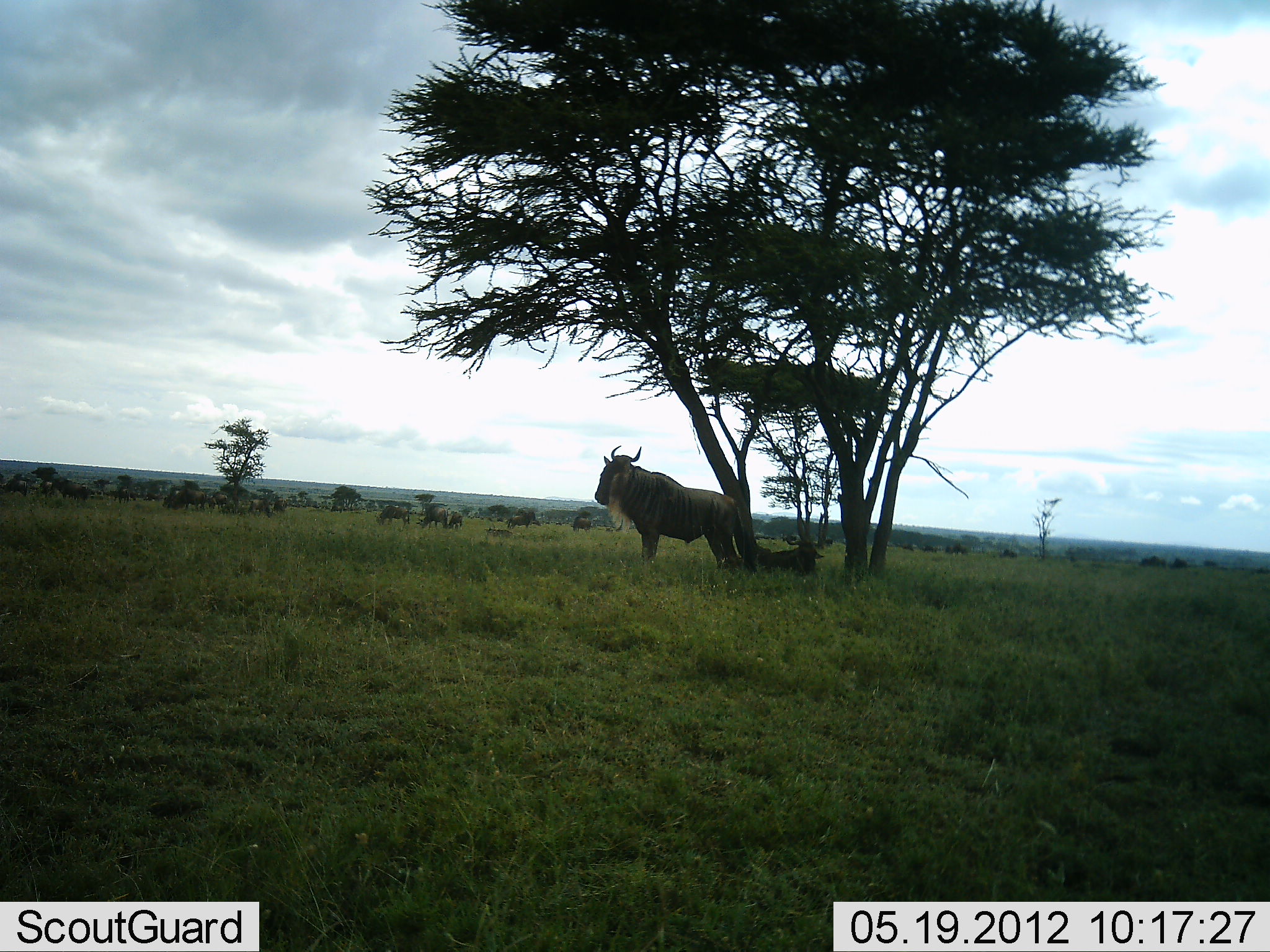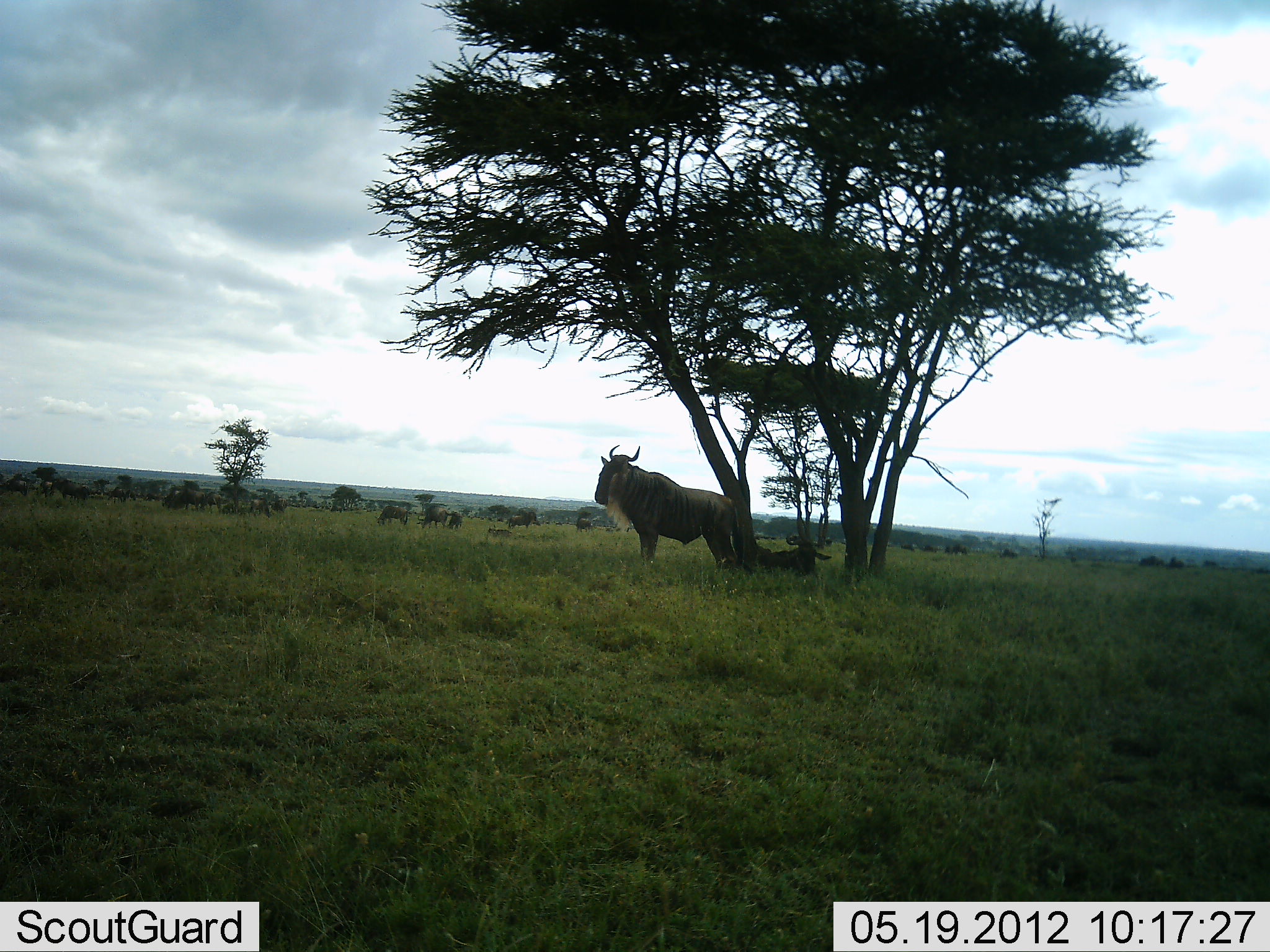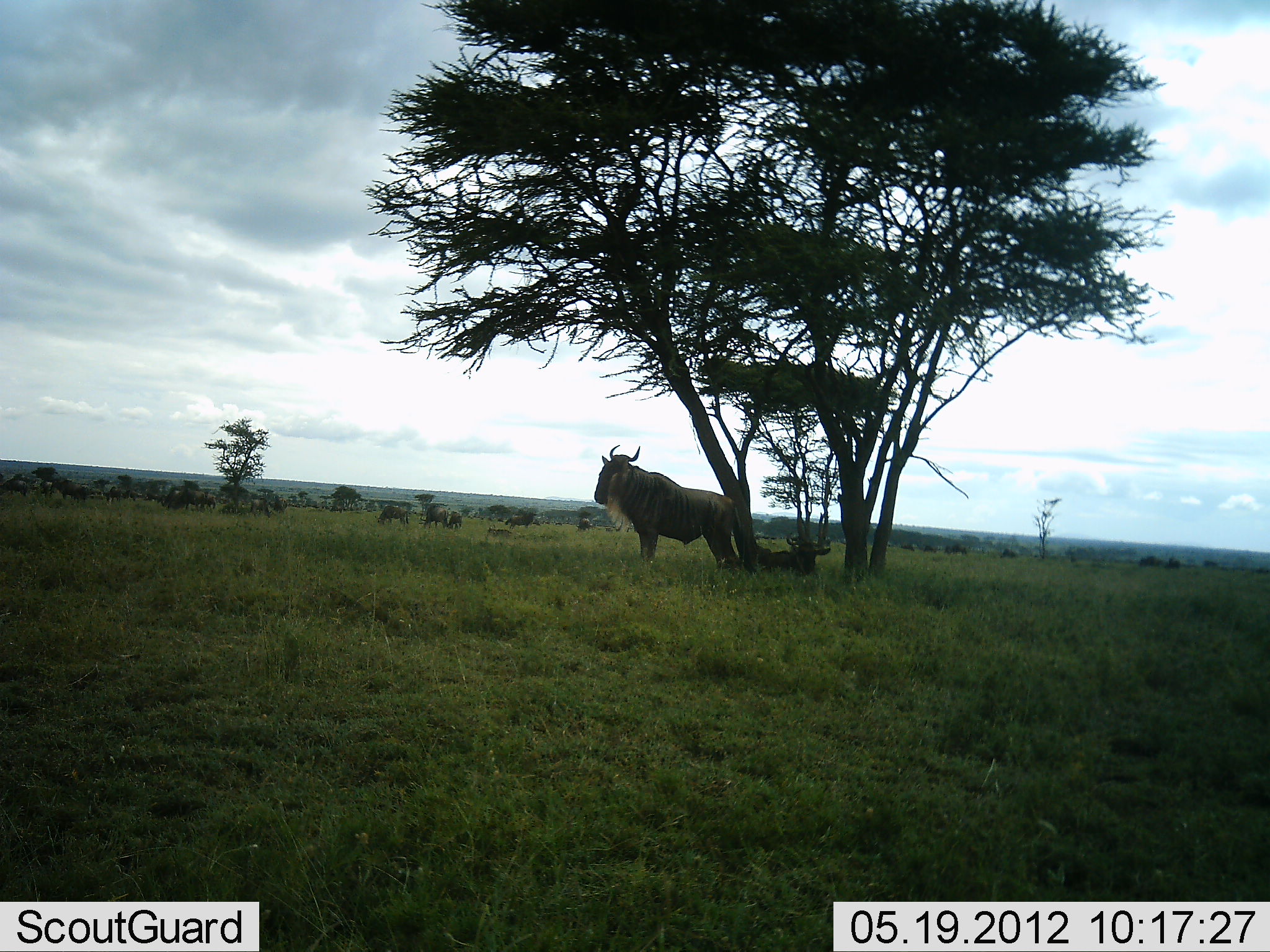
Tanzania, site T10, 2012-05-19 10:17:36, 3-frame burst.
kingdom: Animalia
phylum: Chordata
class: Mammalia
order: Artiodactyla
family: Bovidae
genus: Connochaetes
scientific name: Connochaetes taurinus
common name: blue wildebeest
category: wildebeest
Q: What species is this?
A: Wildebeest (blue wildebeest) (Connochaetes taurinus).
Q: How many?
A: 11-50.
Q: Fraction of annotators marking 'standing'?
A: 100%.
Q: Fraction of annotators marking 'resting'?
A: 90%.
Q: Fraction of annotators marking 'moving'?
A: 0%.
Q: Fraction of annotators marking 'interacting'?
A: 0%.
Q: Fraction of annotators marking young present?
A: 0%.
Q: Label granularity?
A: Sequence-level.